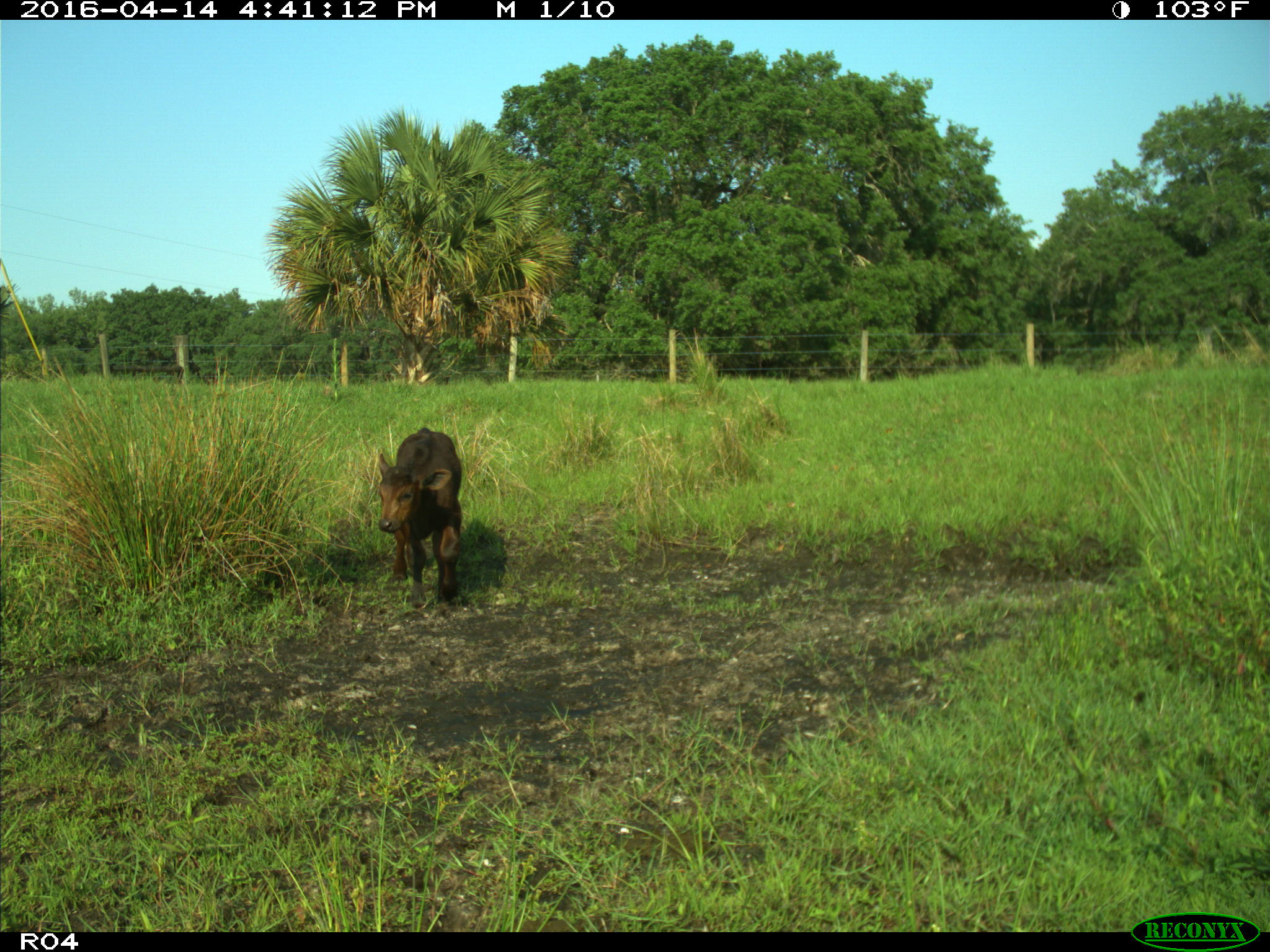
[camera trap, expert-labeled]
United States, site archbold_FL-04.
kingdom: Animalia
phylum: Chordata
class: Mammalia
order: Artiodactyla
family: Bovidae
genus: Bos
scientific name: Bos taurus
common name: domestic cow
Bos taurus (domestic cow).